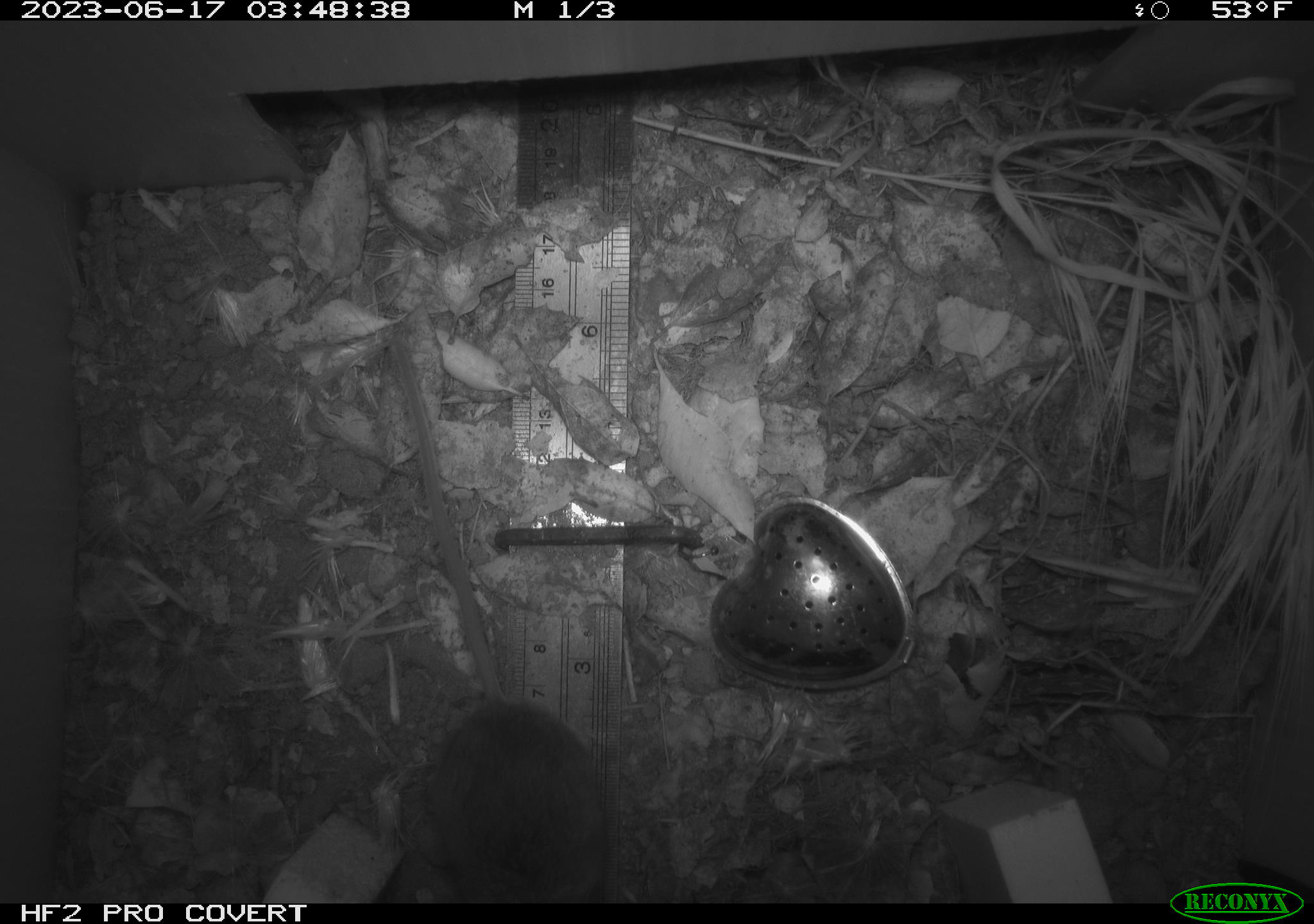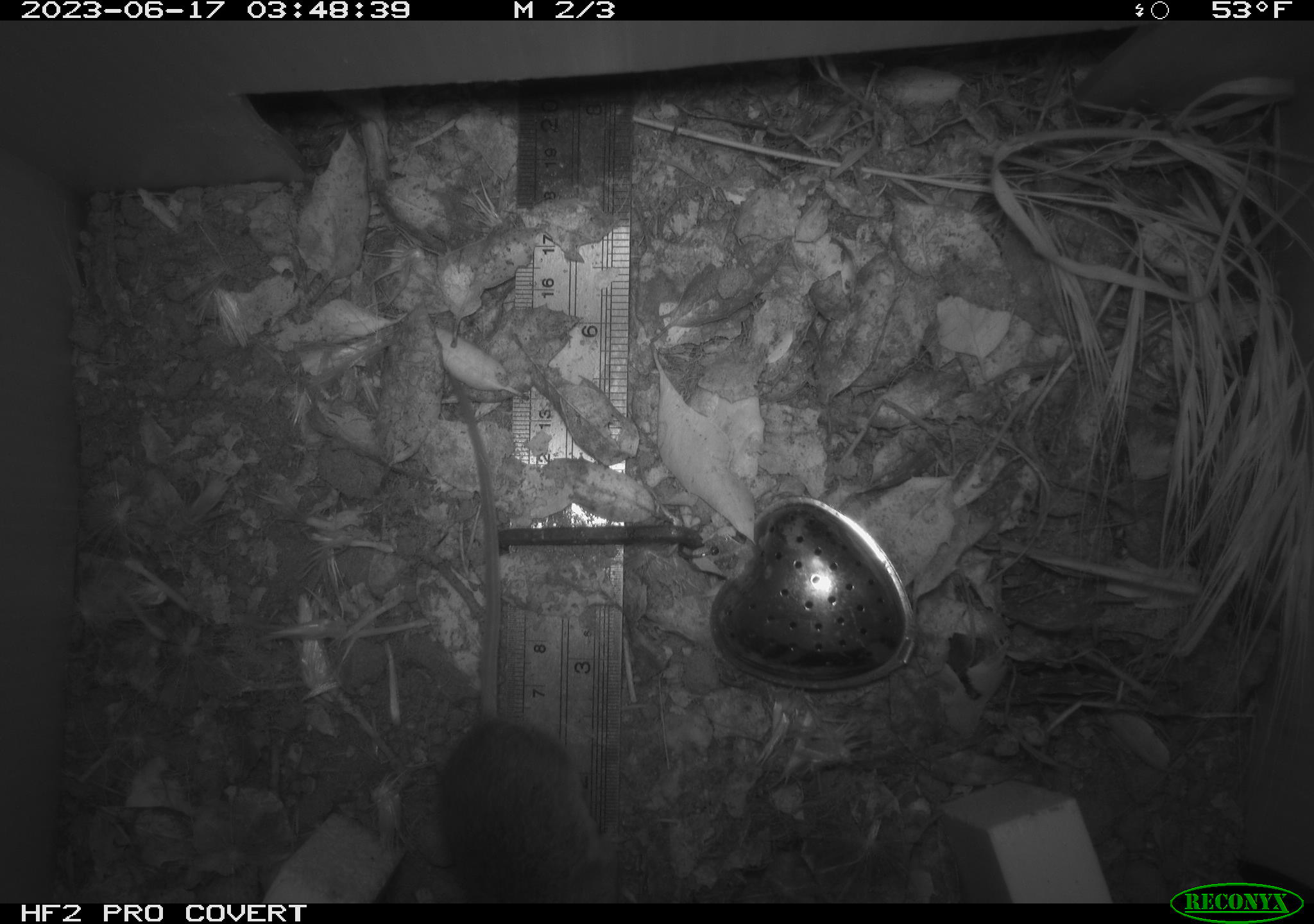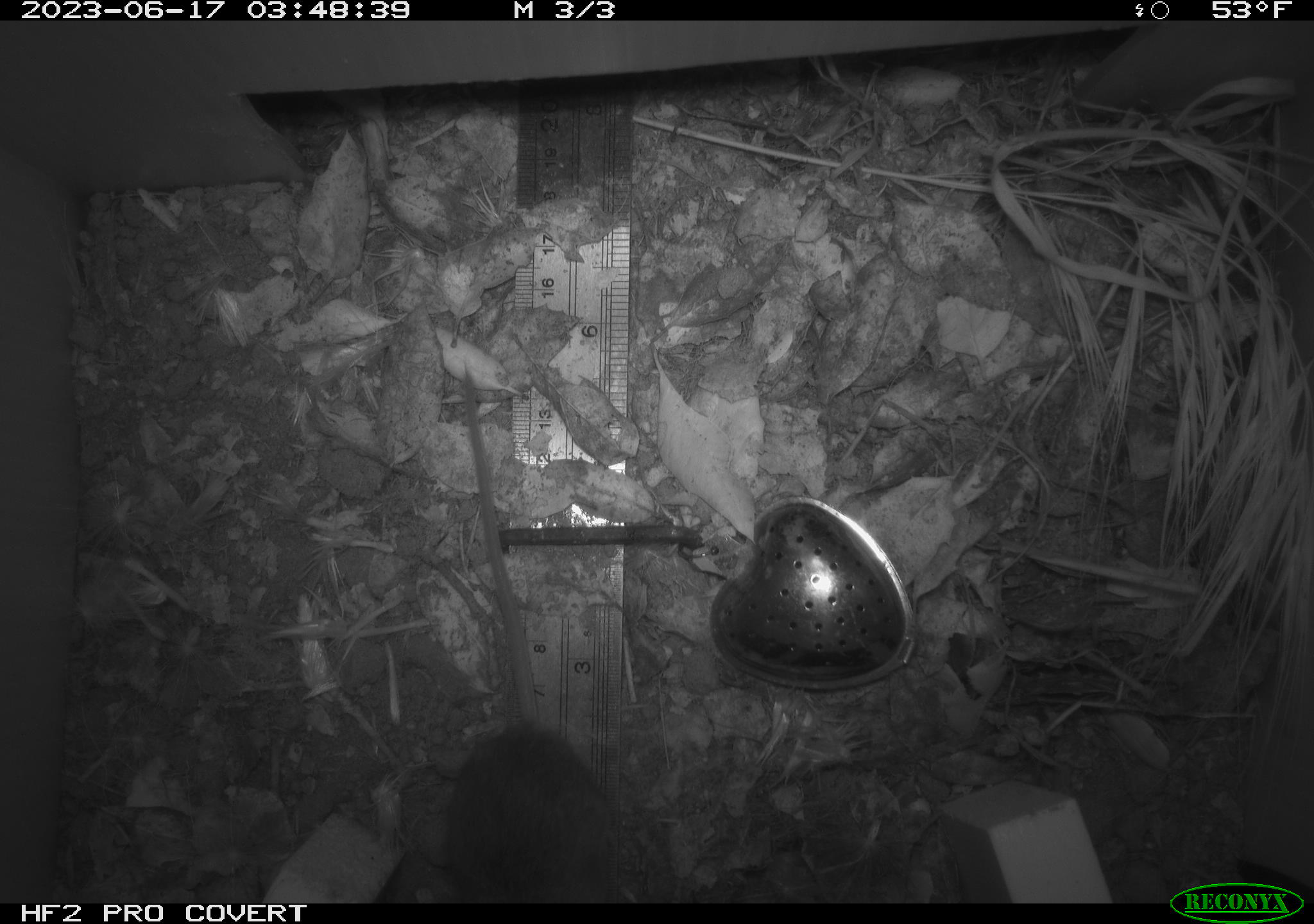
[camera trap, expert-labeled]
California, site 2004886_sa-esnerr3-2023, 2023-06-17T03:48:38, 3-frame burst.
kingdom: Animalia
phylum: Chordata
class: Mammalia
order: Rodentia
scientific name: Rodentia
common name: mouse species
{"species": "mouse species (Rodentia)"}